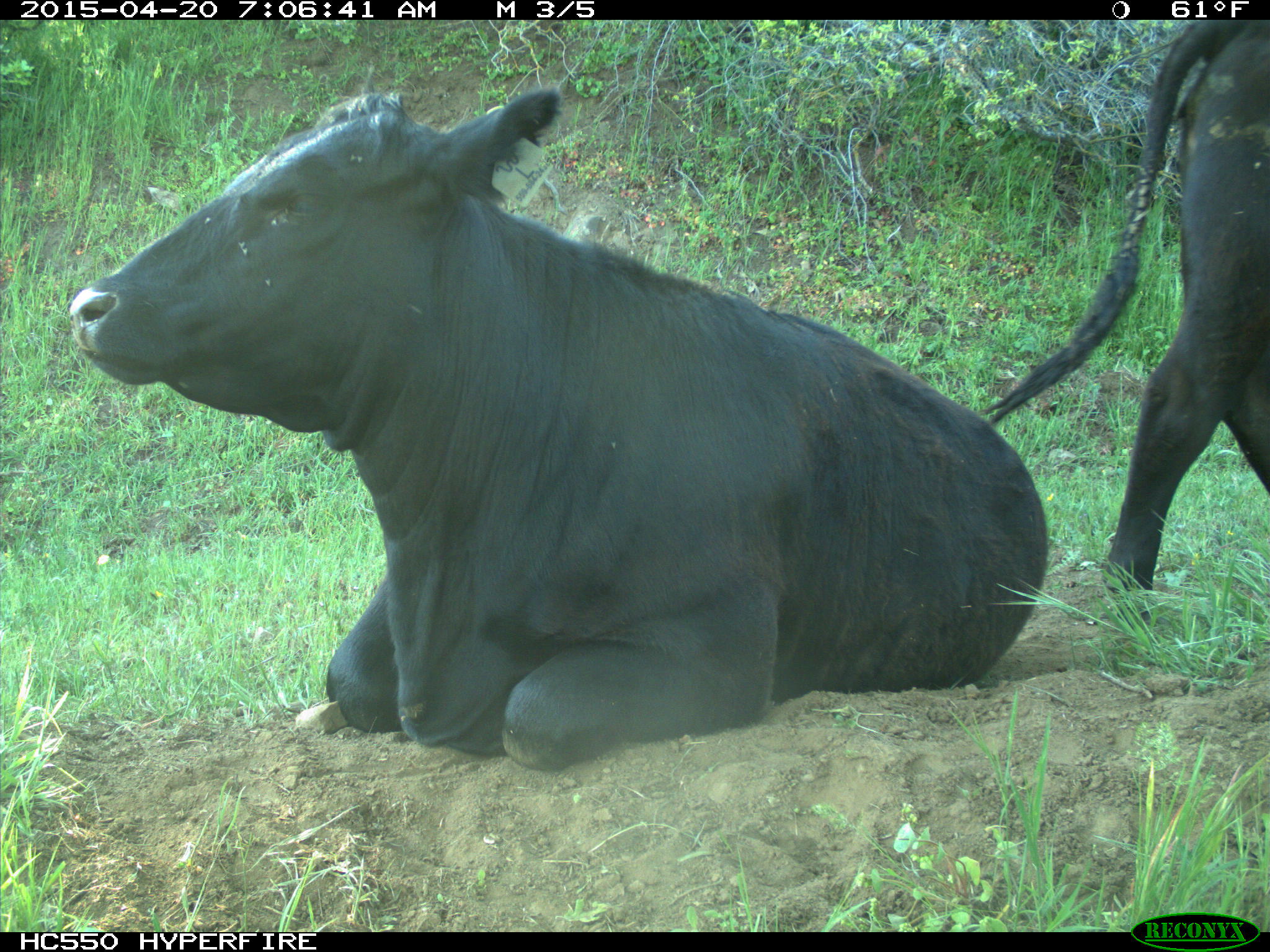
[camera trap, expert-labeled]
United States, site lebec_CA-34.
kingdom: Animalia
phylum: Chordata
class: Mammalia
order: Artiodactyla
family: Bovidae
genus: Bos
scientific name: Bos taurus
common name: domestic cow